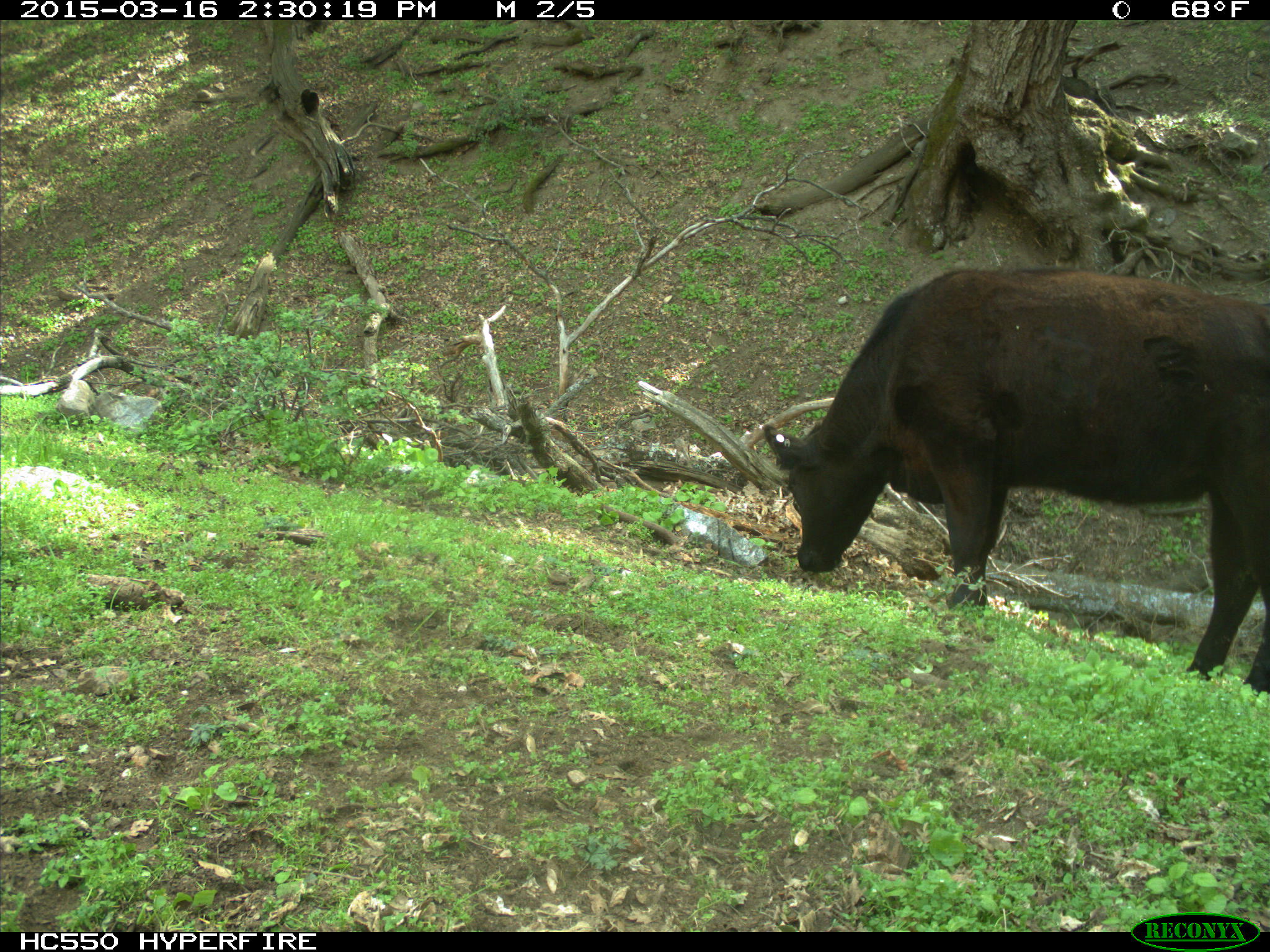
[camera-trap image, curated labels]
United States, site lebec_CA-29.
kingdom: Animalia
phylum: Chordata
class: Mammalia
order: Artiodactyla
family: Bovidae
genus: Bos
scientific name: Bos taurus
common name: domestic cow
Bos taurus (domestic cow).